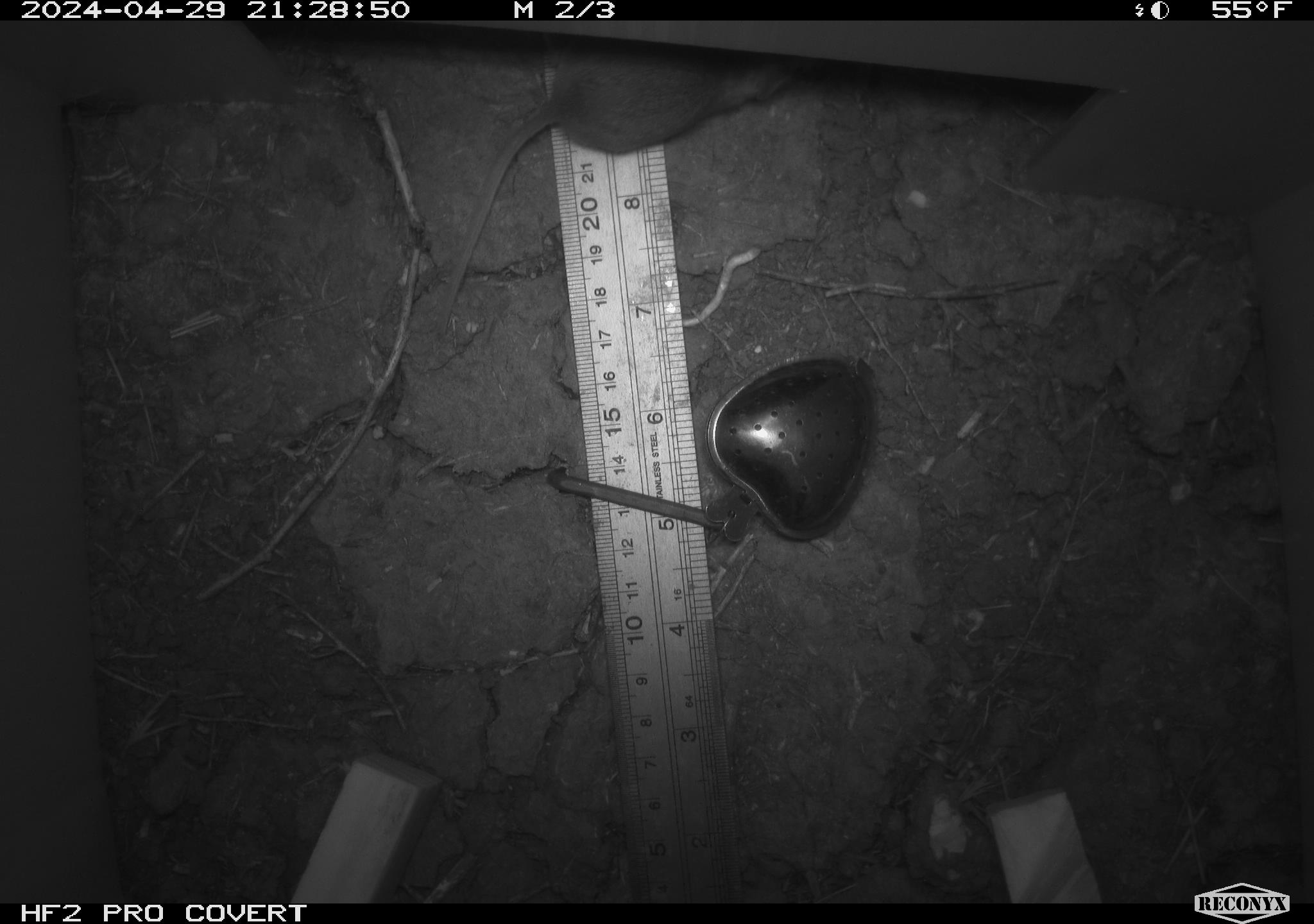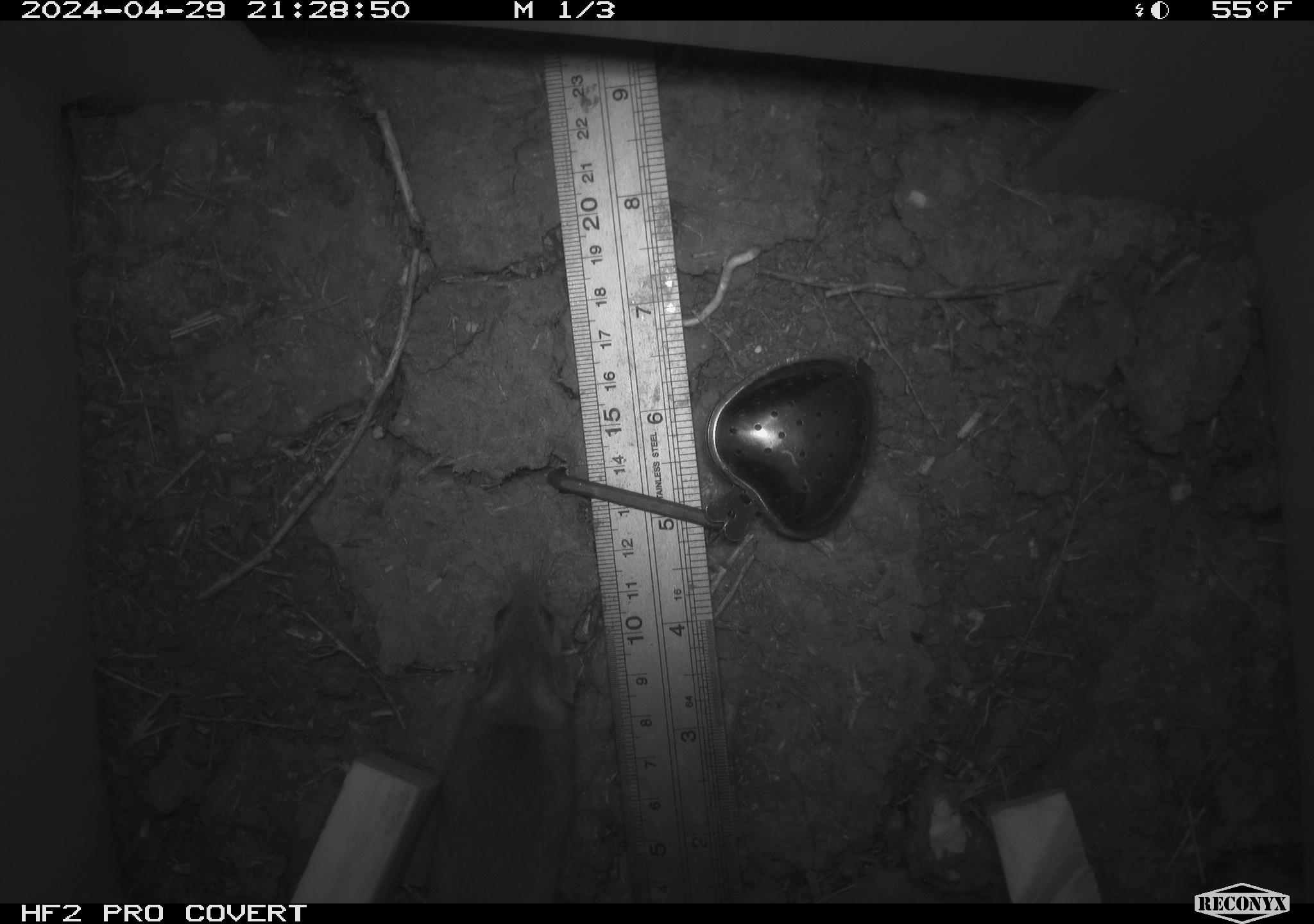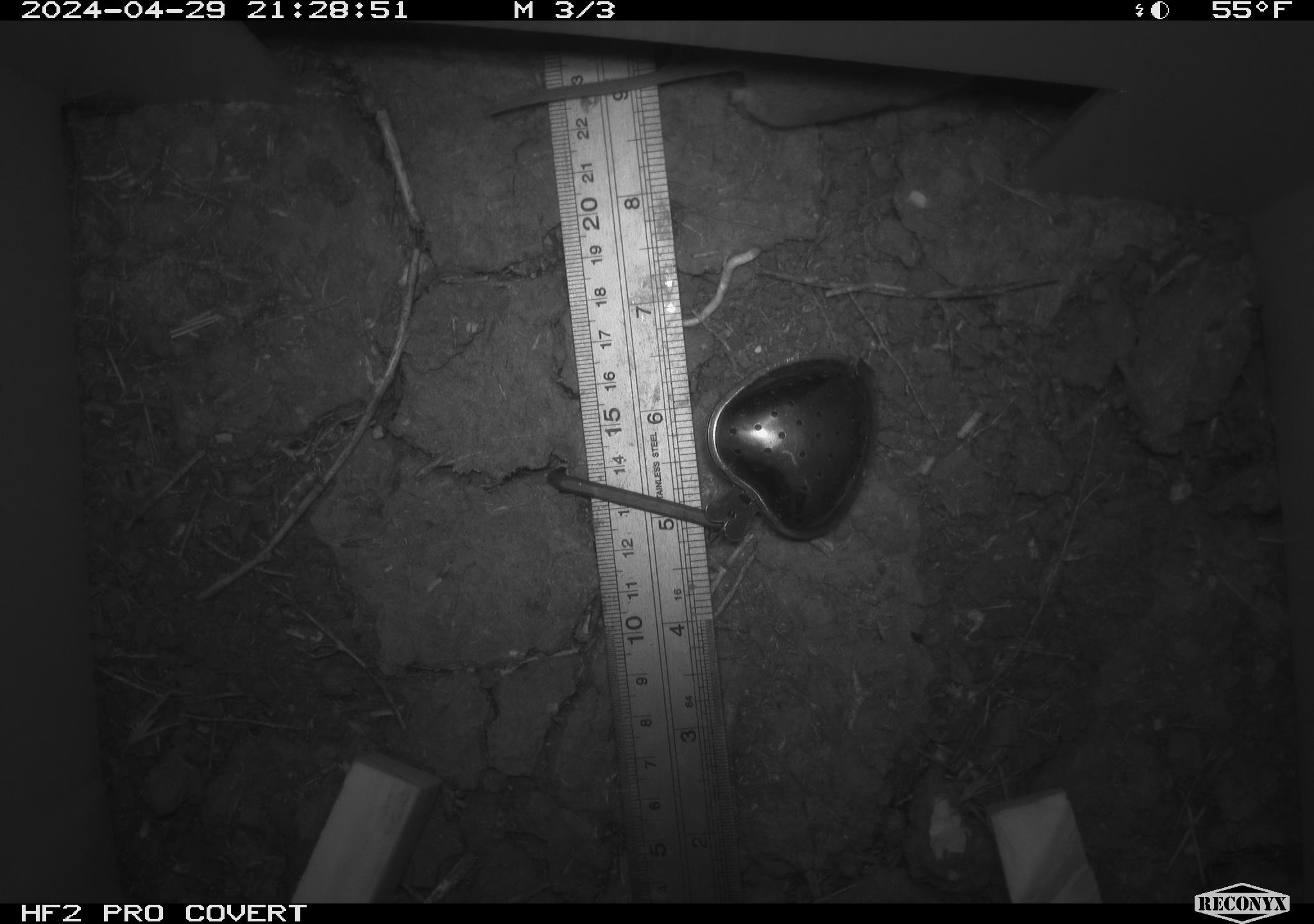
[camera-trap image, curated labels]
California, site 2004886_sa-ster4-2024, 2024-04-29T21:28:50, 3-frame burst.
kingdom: Animalia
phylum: Chordata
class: Mammalia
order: Rodentia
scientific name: Rodentia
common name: mouse species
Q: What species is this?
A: Mouse species (Rodentia).